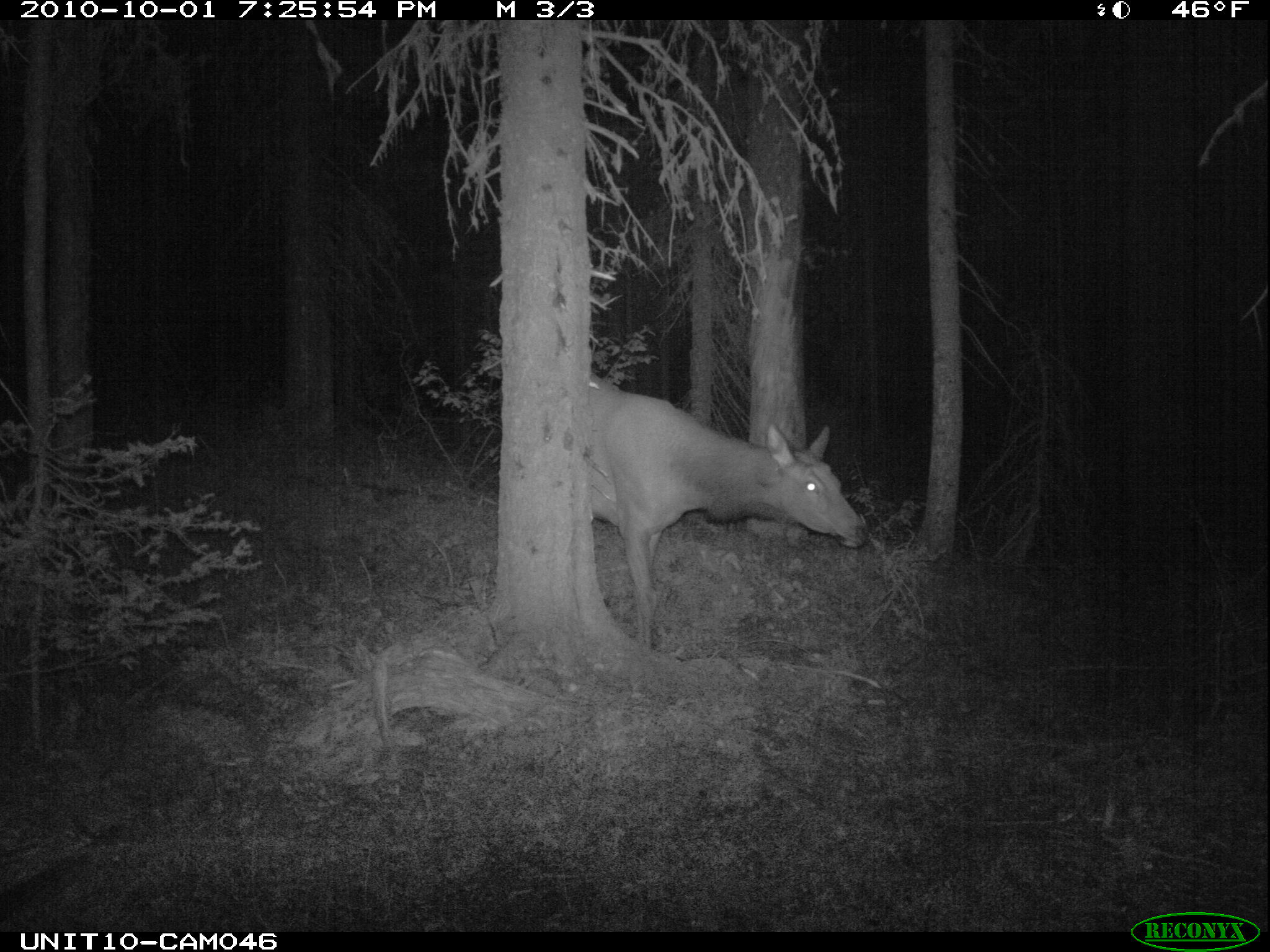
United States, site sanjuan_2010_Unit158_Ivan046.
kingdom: Animalia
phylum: Chordata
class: Mammalia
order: Artiodactyla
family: Cervidae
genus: Cervus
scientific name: Cervus elaphus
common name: red deer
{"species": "Cervus elaphus (red deer)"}